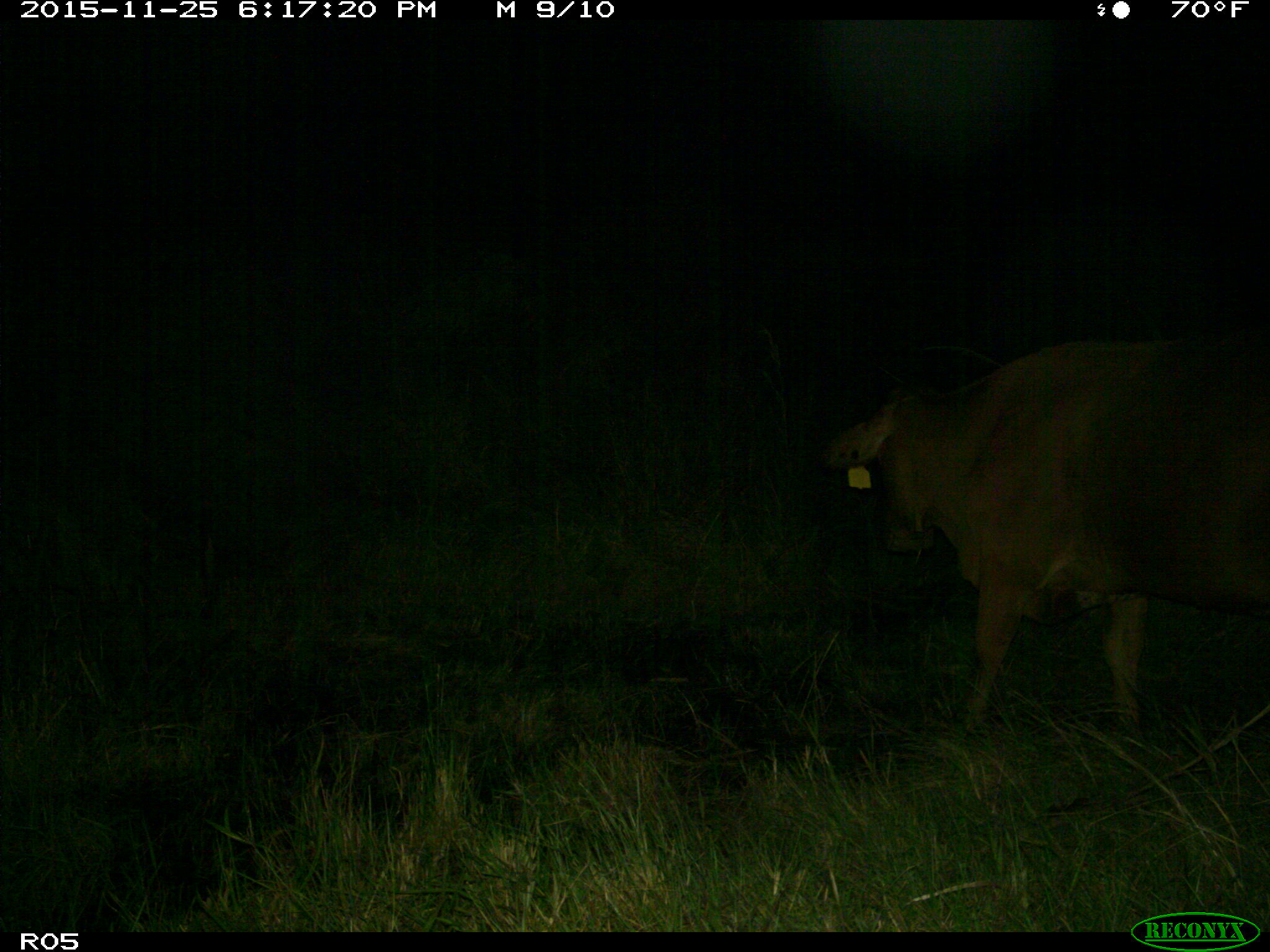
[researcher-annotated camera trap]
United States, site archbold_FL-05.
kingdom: Animalia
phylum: Chordata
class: Mammalia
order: Artiodactyla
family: Bovidae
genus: Bos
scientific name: Bos taurus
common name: domestic cow